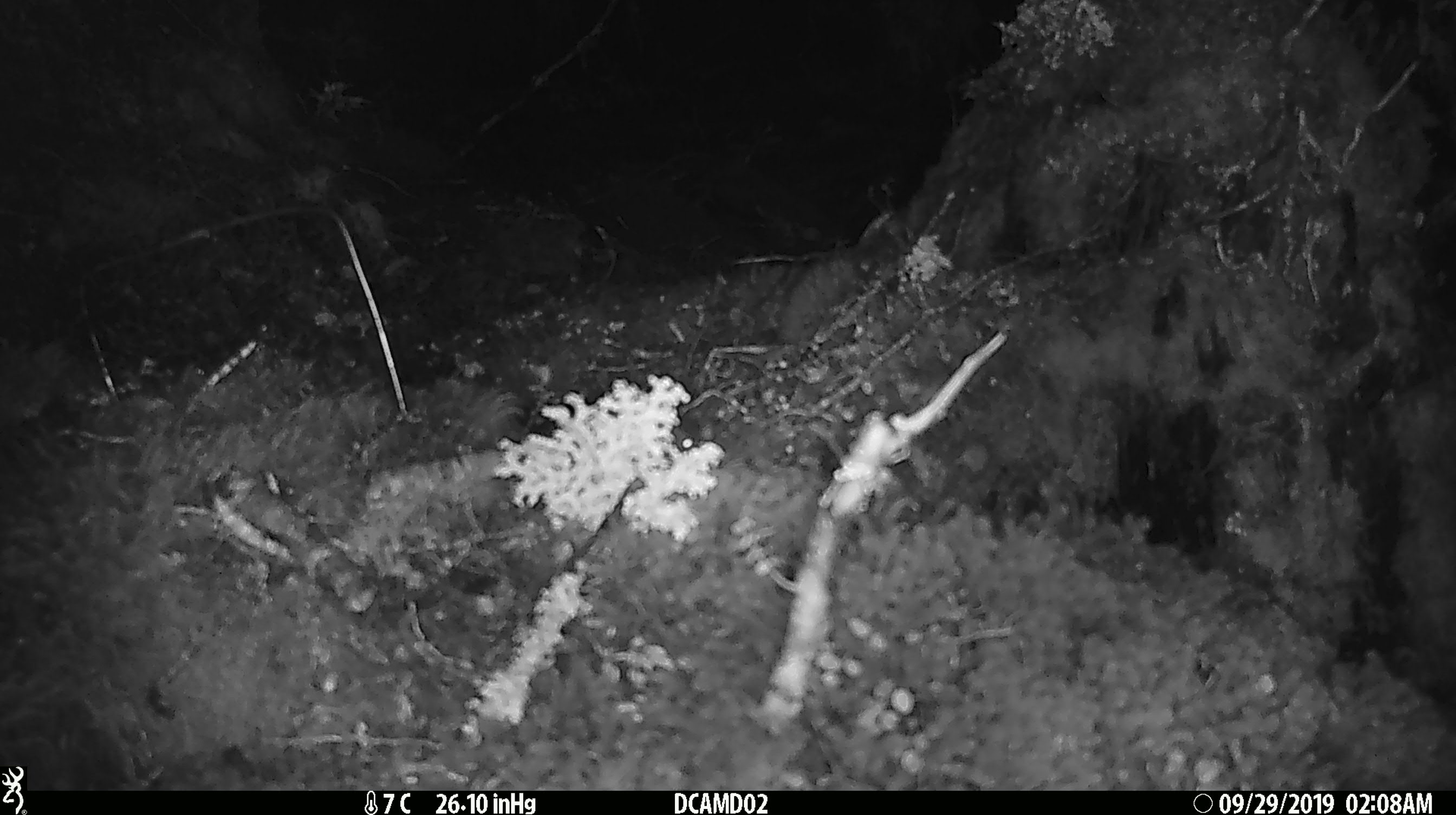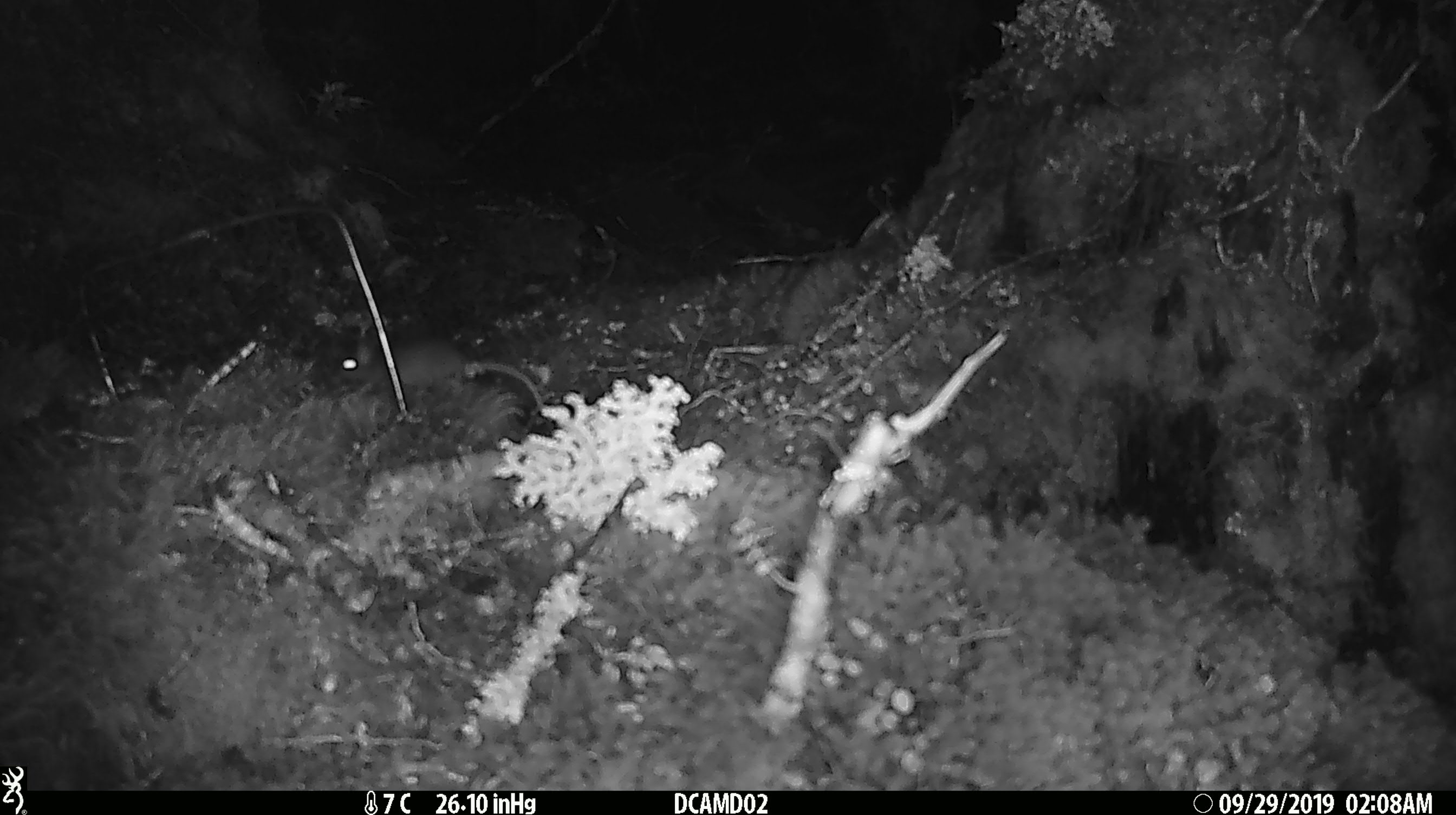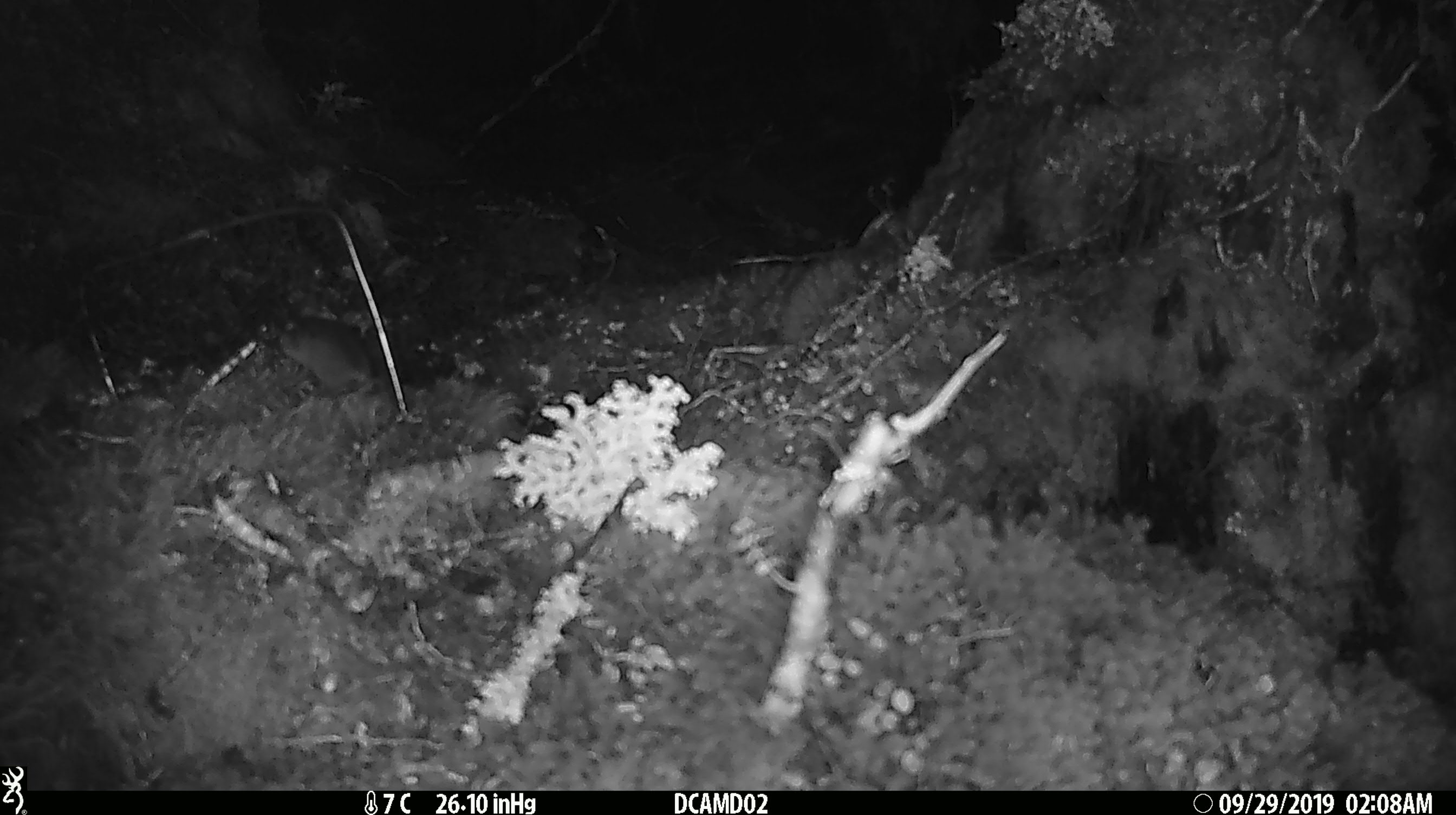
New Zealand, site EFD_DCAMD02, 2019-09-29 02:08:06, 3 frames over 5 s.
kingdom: Animalia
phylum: Chordata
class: Mammalia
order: Rodentia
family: Muridae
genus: Mus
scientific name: Mus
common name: mouse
Mouse (Mus).